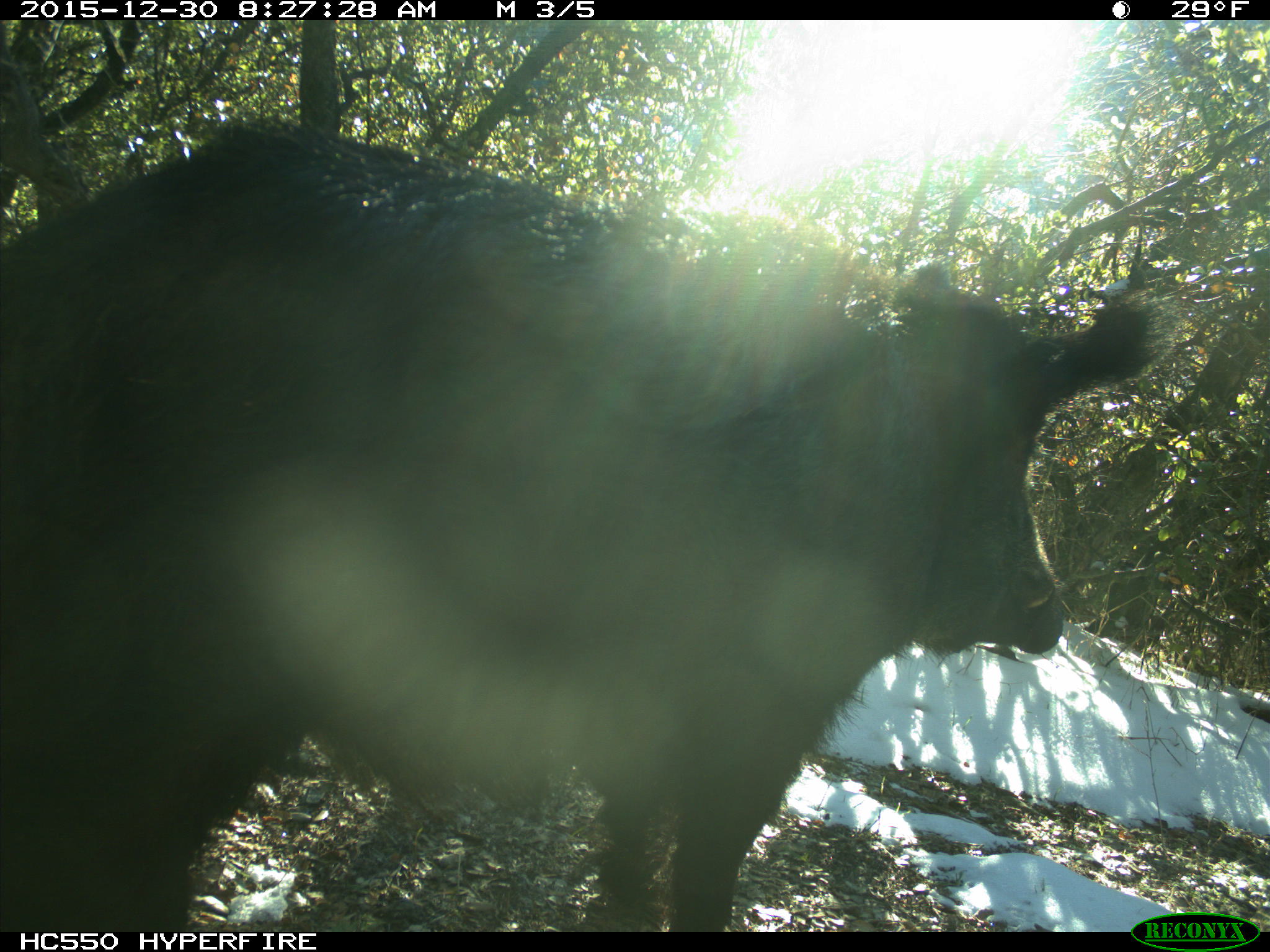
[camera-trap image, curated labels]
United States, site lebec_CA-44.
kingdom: Animalia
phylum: Chordata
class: Mammalia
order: Artiodactyla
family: Suidae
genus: Sus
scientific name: Sus scrofa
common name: wild boar